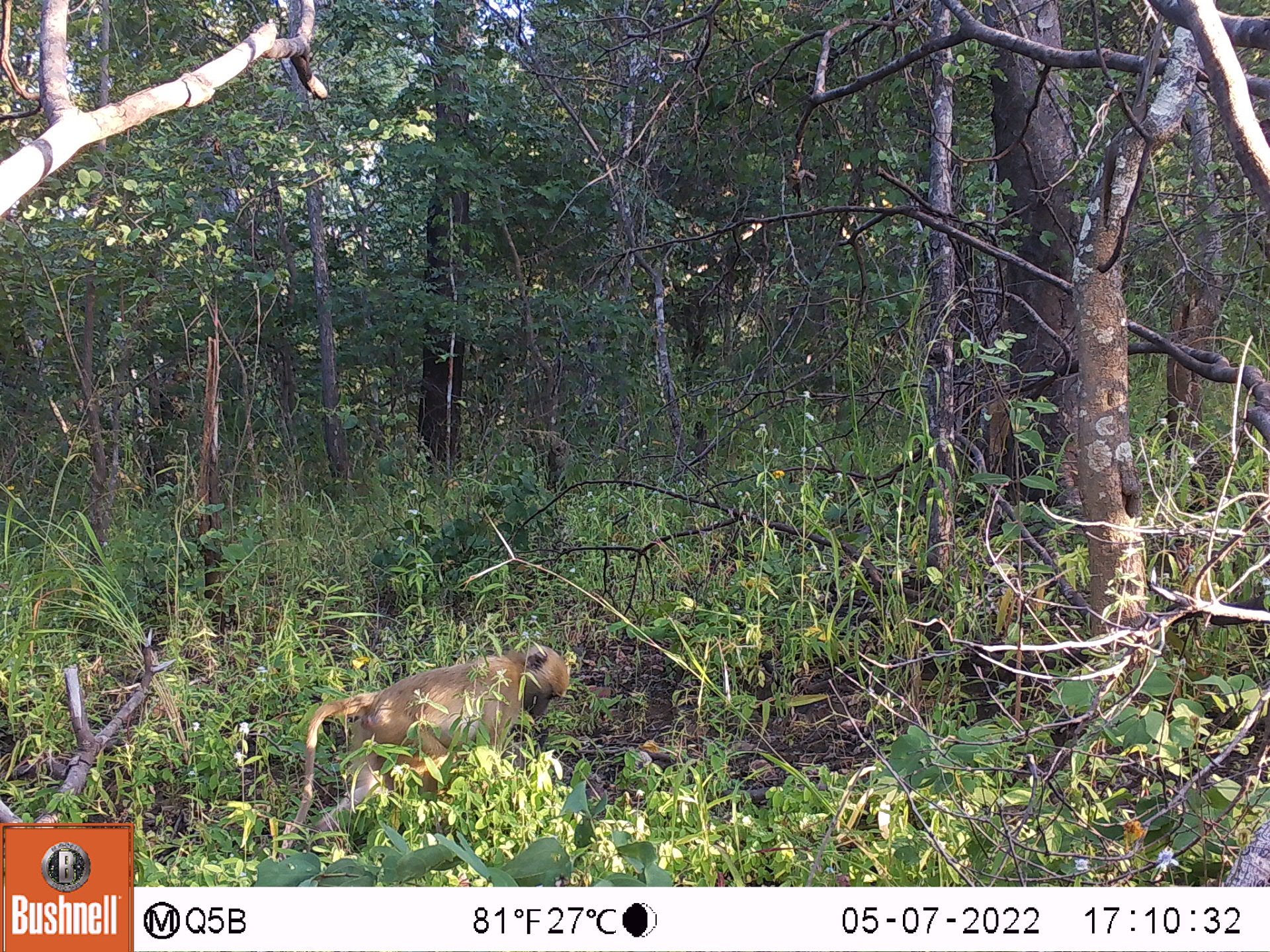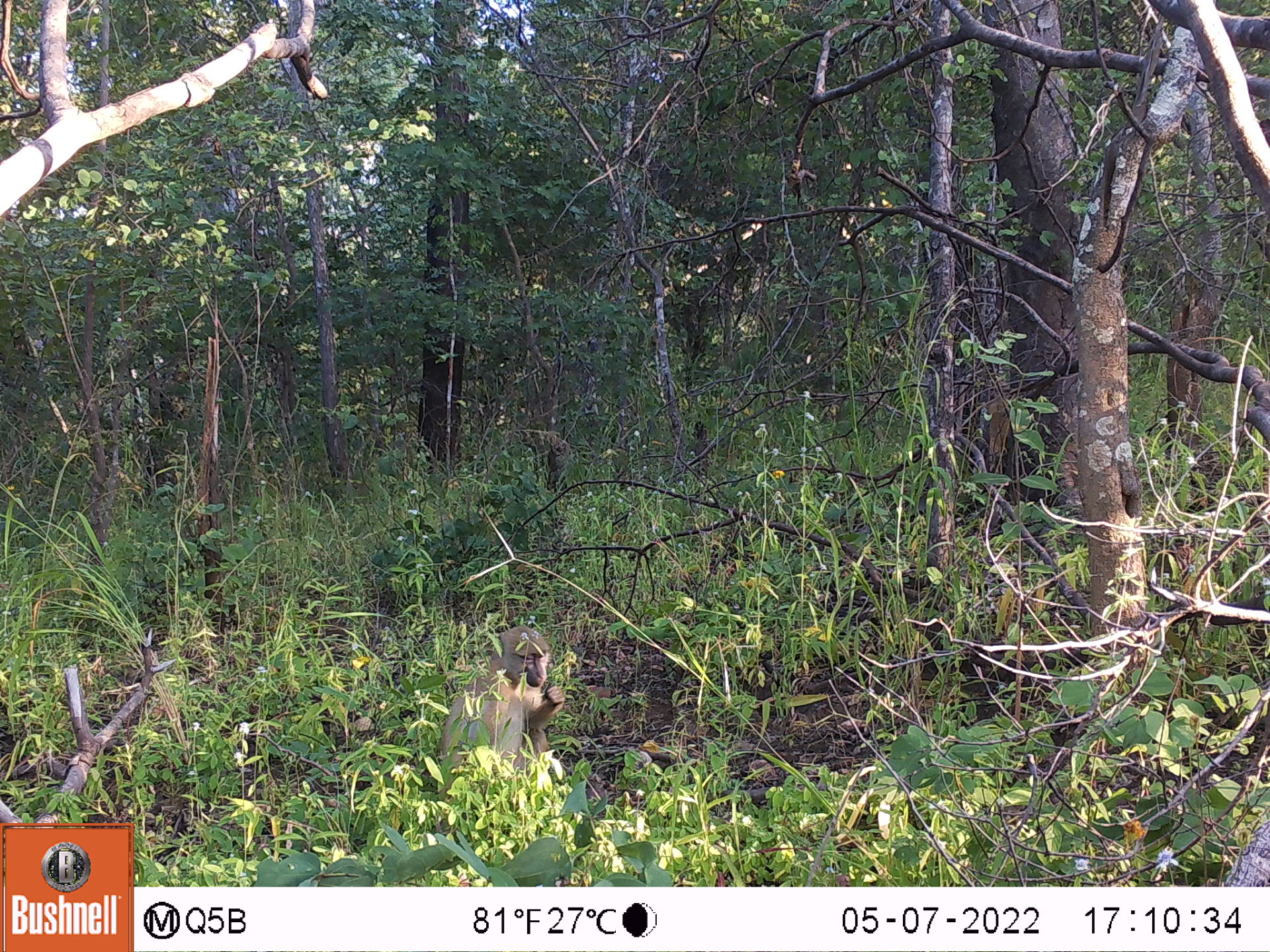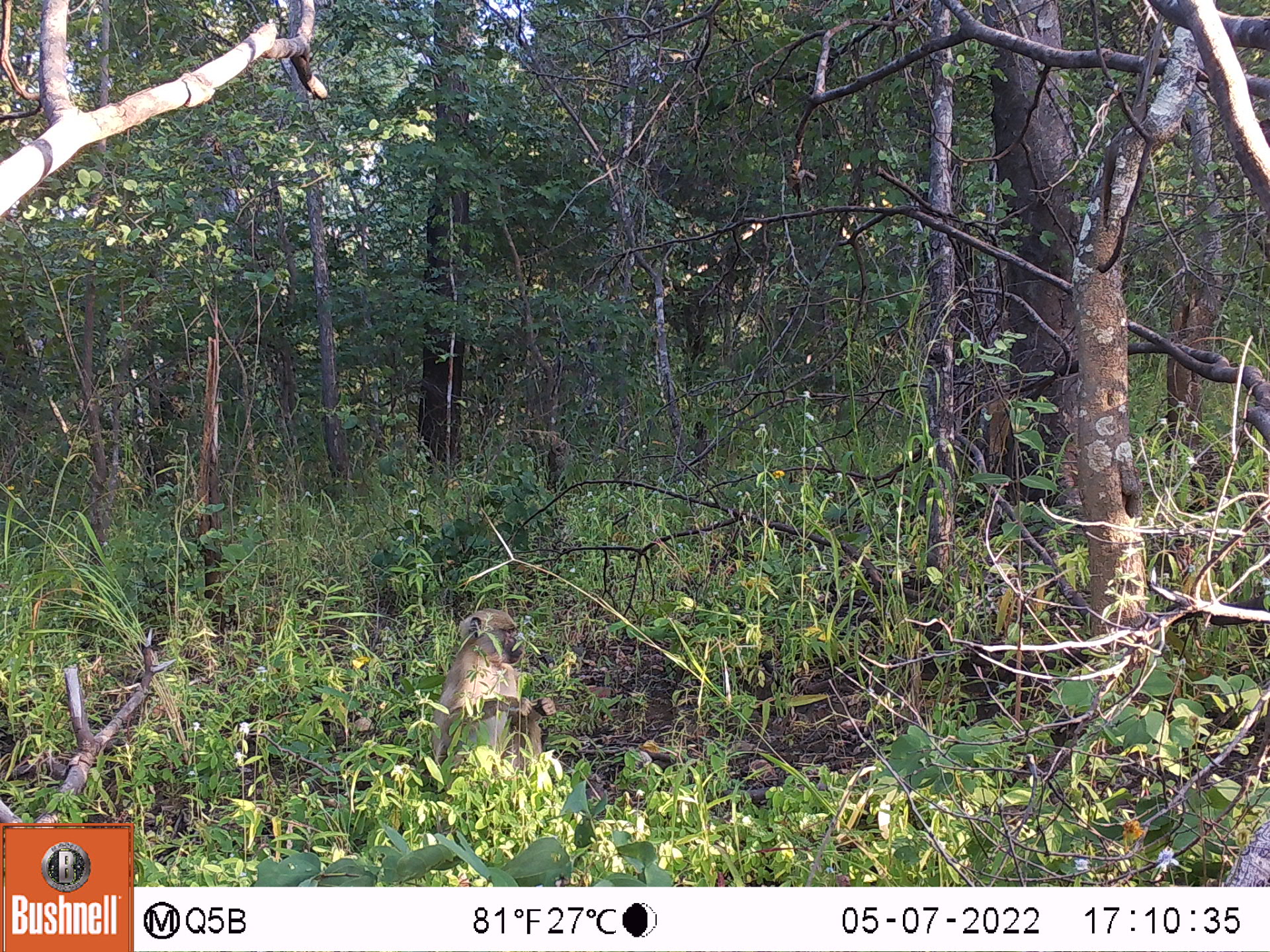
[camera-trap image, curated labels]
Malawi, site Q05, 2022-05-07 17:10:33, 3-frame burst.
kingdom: Animalia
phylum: Chordata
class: Mammalia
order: Primates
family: Cercopithecidae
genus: Papio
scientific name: Papio cynocephalus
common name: yellow baboon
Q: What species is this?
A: Yellow baboon (Papio cynocephalus).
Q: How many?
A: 1.